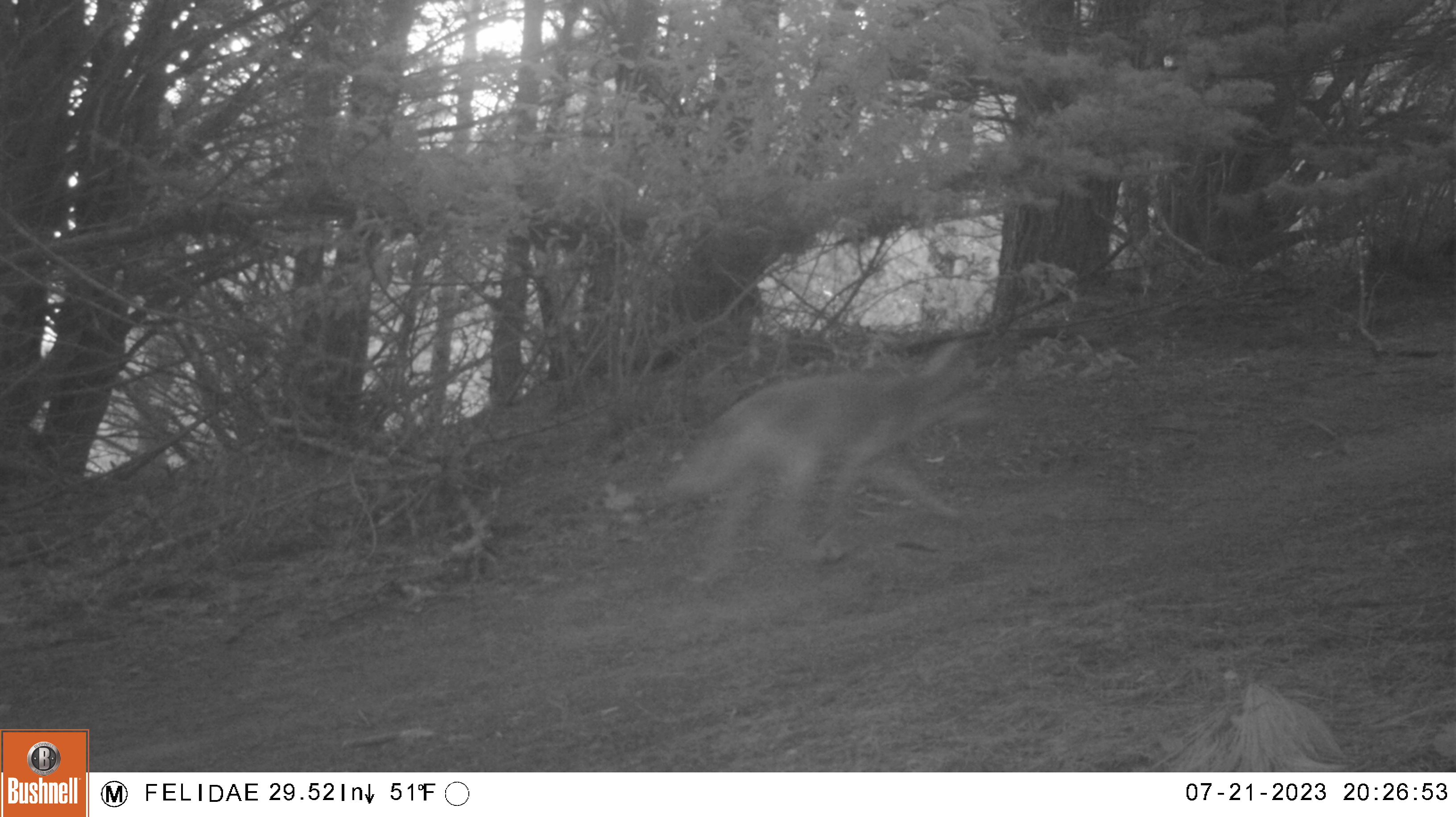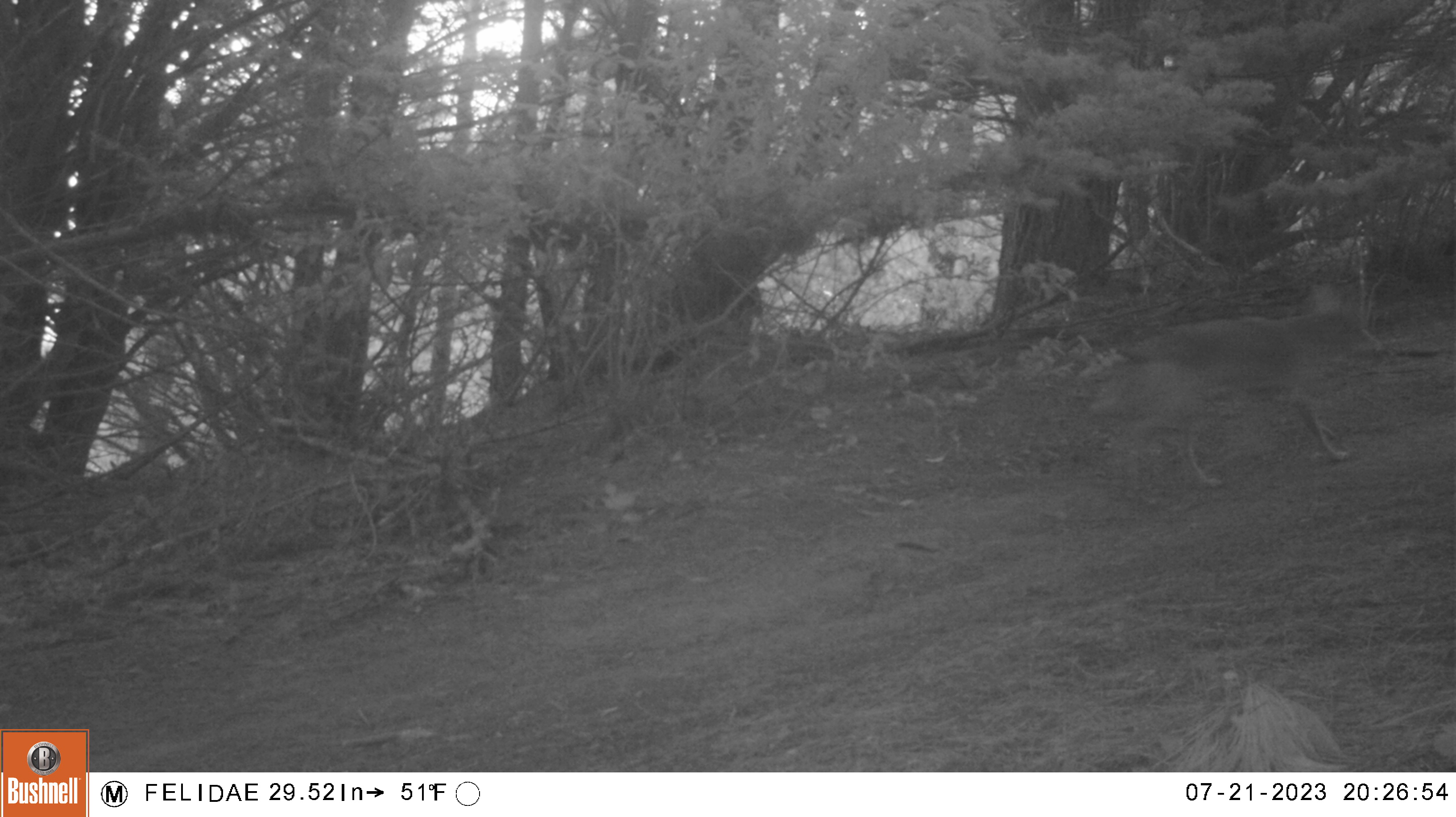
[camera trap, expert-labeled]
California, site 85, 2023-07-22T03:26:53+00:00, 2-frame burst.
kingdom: Animalia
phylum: Chordata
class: Mammalia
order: Carnivora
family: Canidae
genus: Canis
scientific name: Canis latrans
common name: coyote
Coyote (Canis latrans).